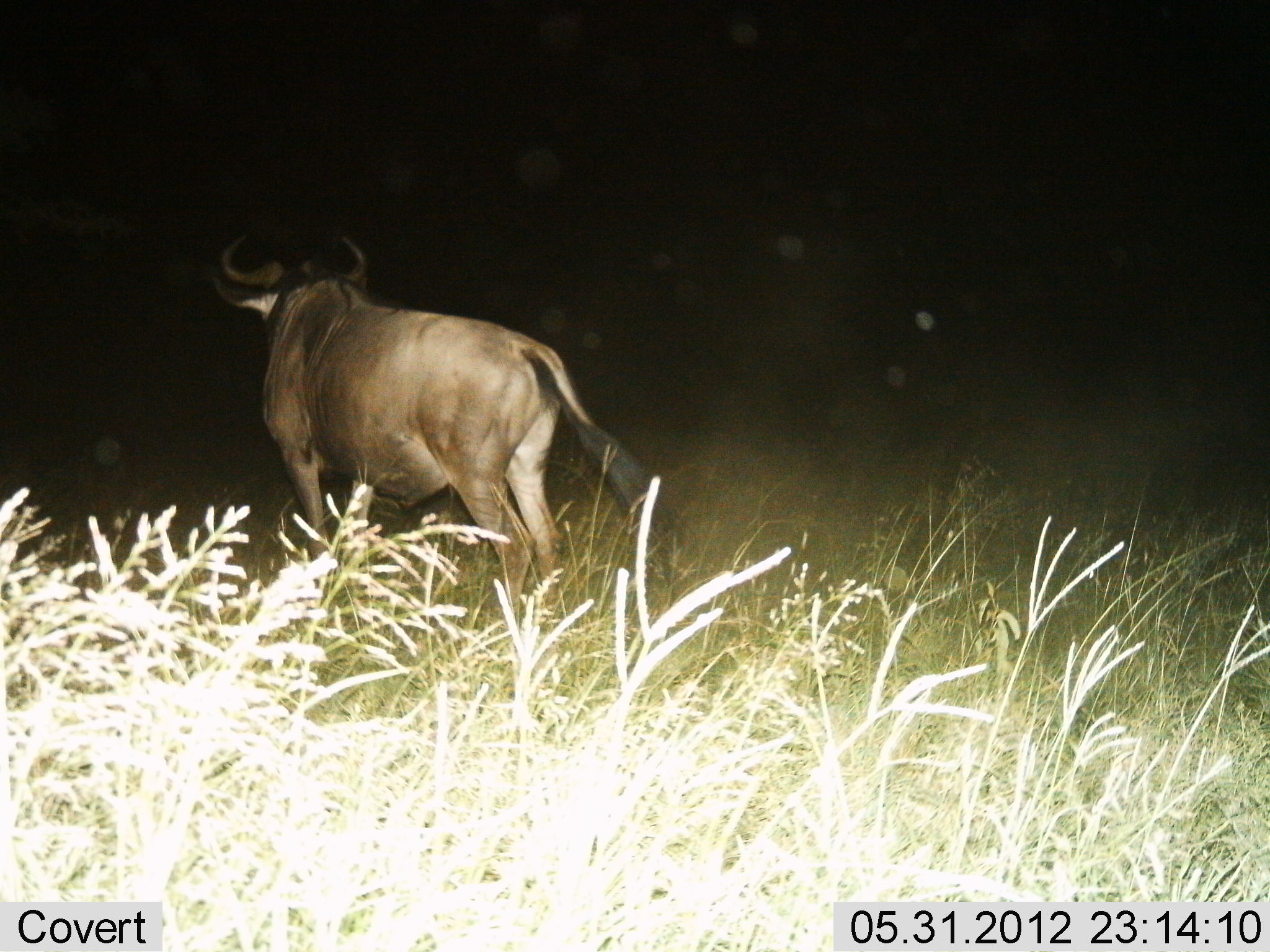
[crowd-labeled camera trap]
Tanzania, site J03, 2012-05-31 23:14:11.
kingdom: Animalia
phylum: Chordata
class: Mammalia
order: Artiodactyla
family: Bovidae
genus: Connochaetes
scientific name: Connochaetes taurinus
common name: blue wildebeest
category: wildebeest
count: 1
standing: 90%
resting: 0%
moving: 10%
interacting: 0%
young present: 0%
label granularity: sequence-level